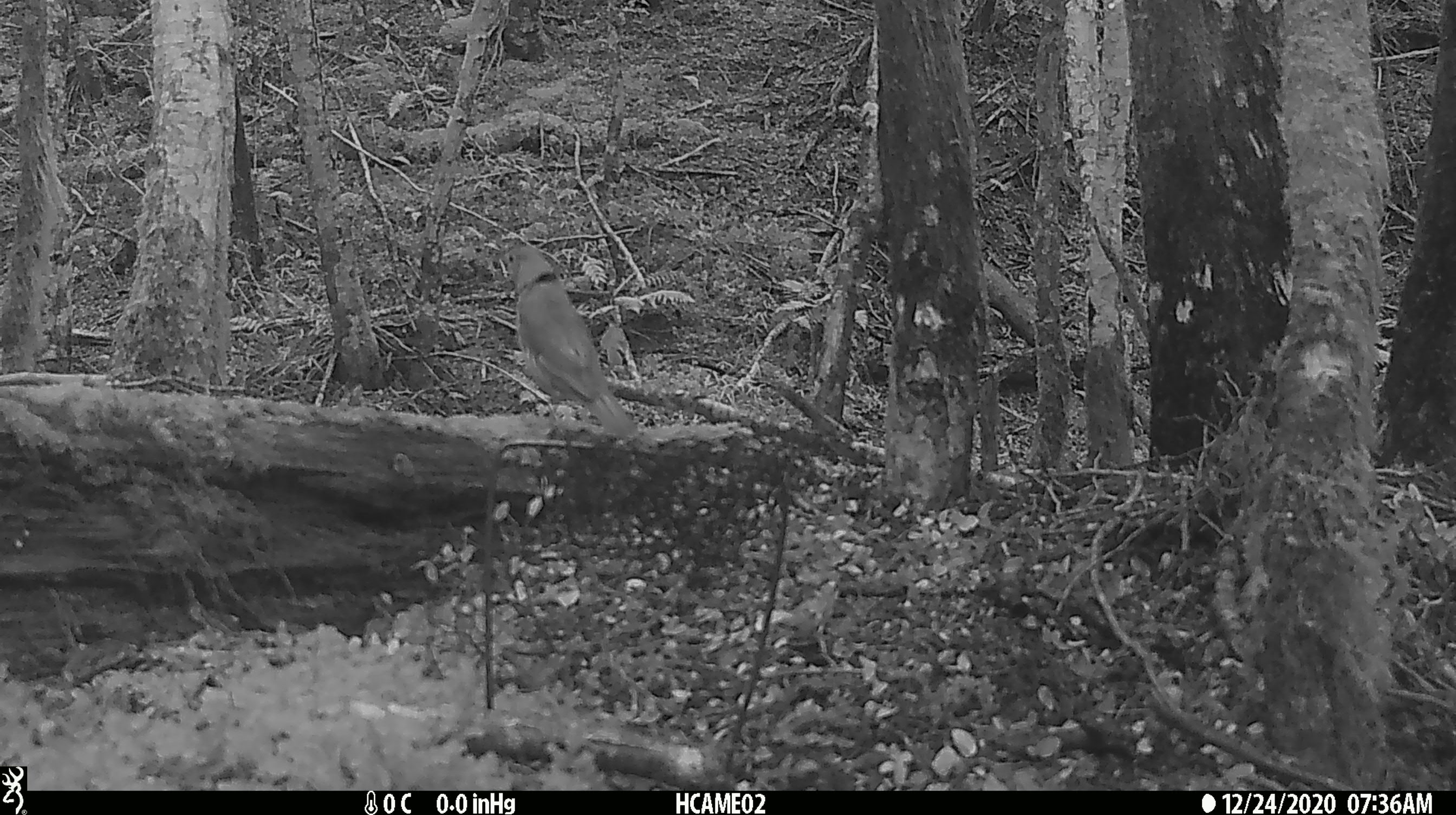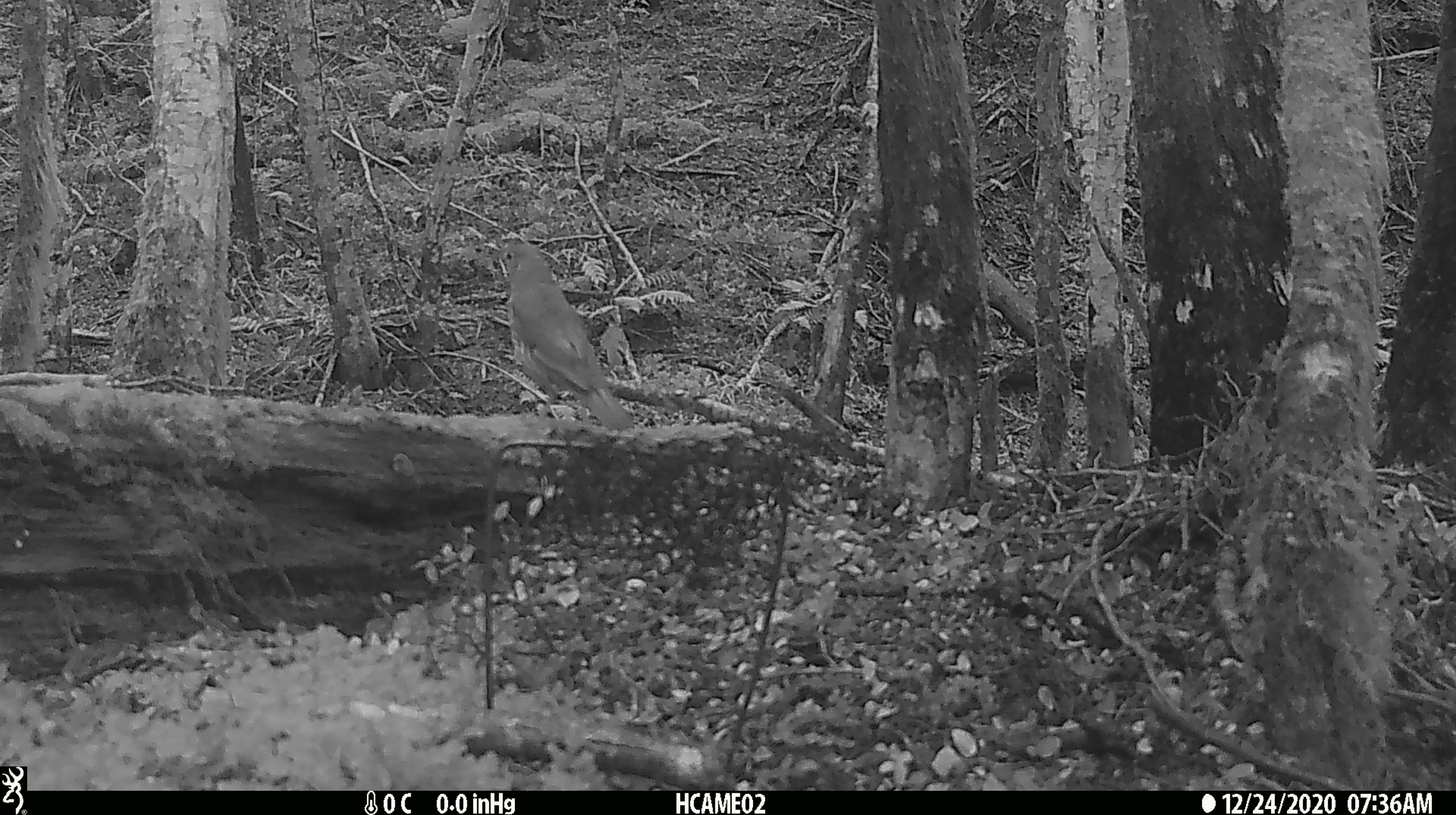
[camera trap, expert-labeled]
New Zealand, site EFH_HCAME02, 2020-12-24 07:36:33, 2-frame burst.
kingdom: Animalia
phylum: Chordata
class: Aves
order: Passeriformes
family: Turdidae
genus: Turdus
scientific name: Turdus philomelos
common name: song thrush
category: thrush